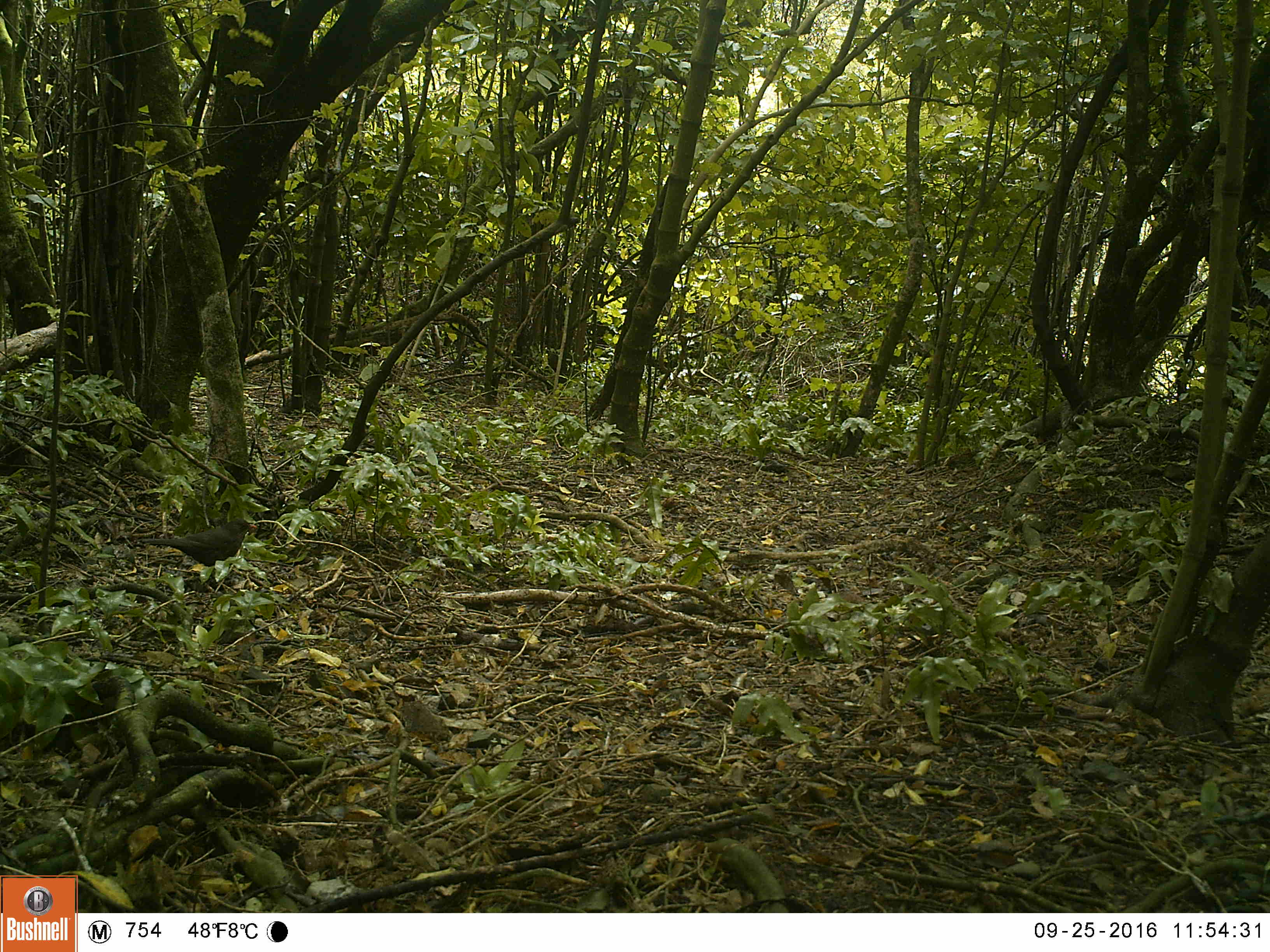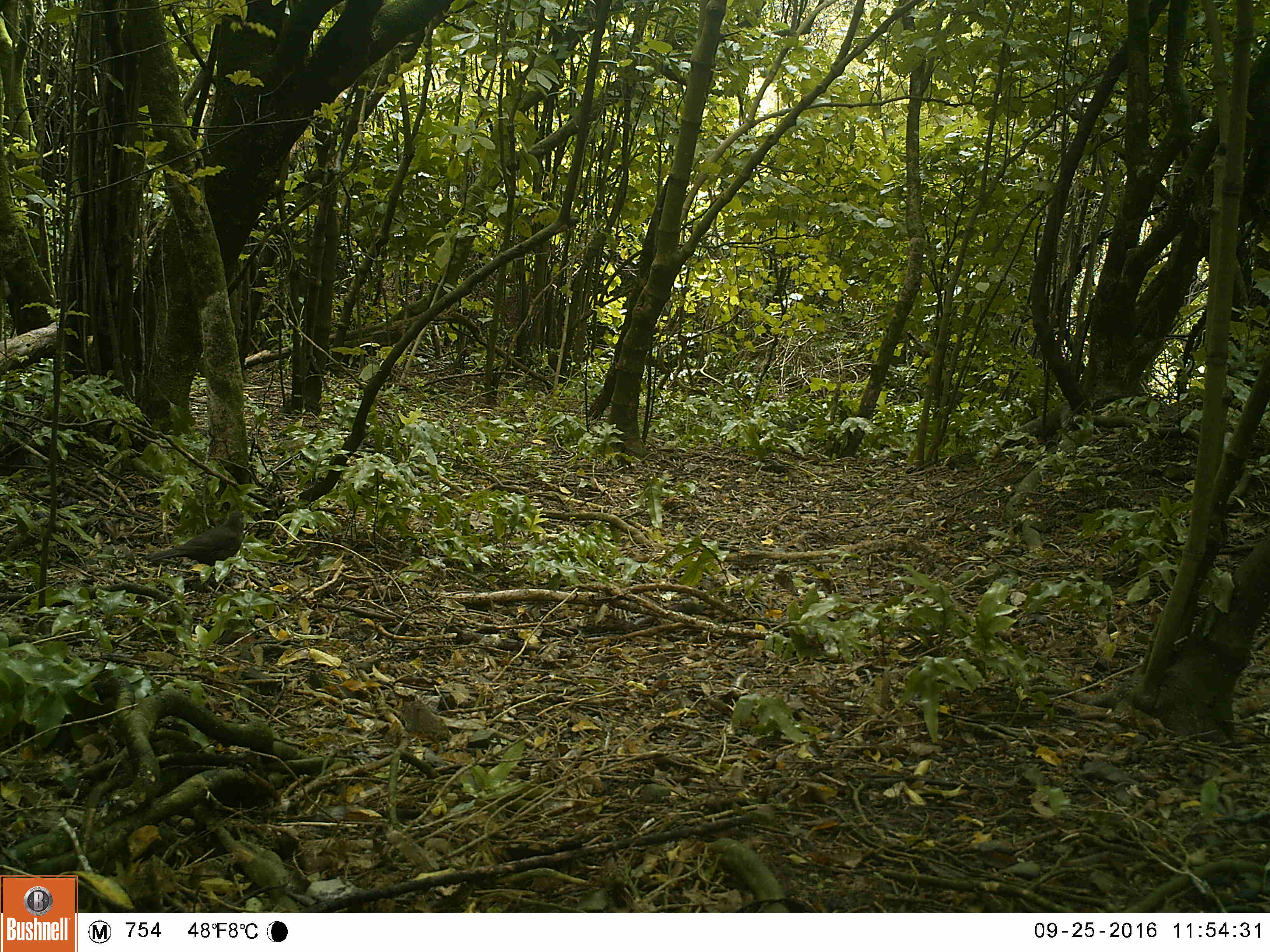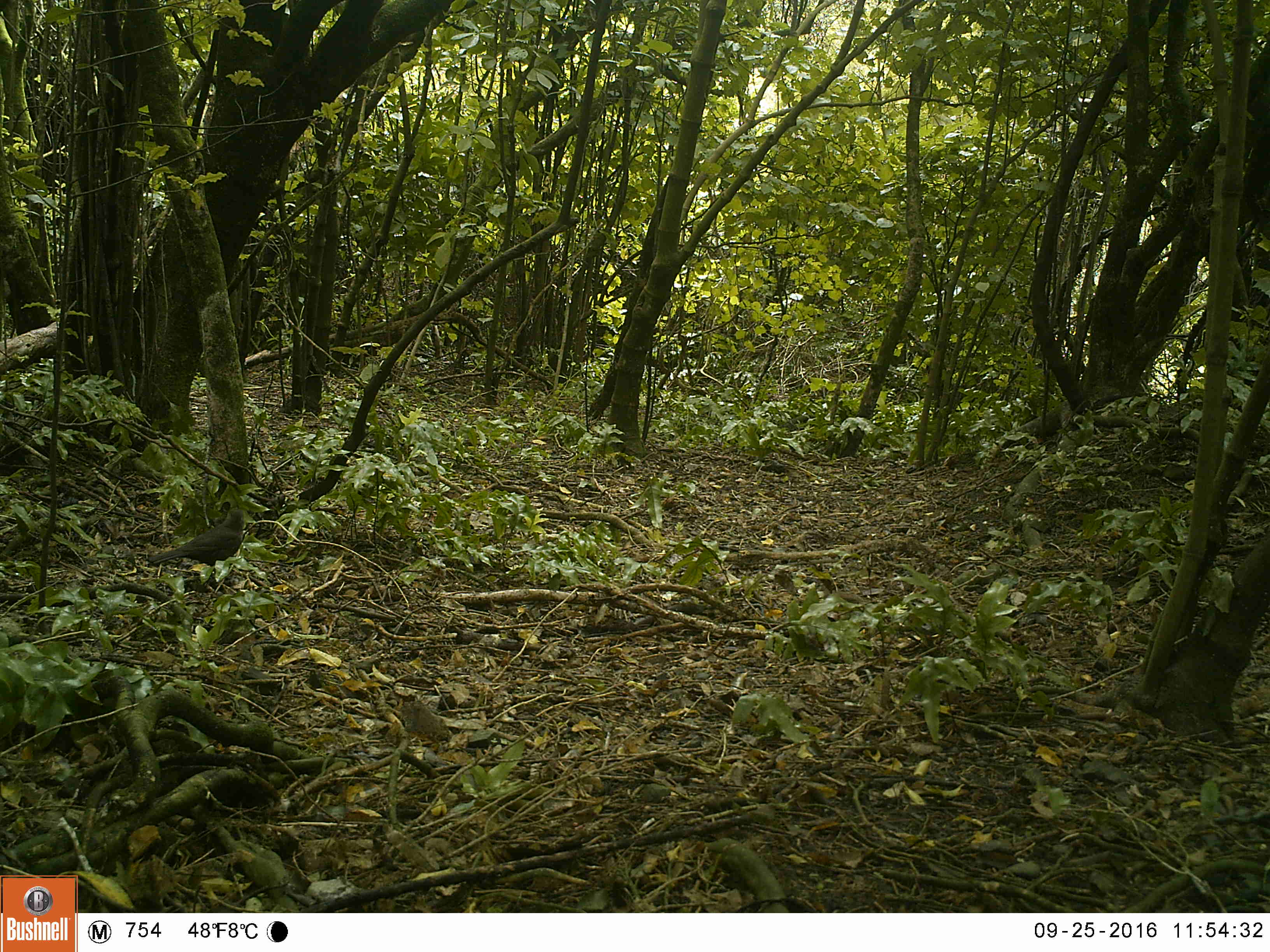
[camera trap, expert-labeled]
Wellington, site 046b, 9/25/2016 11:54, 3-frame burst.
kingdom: Animalia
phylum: Chordata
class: Aves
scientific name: Aves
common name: bird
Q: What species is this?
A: Bird (Aves).